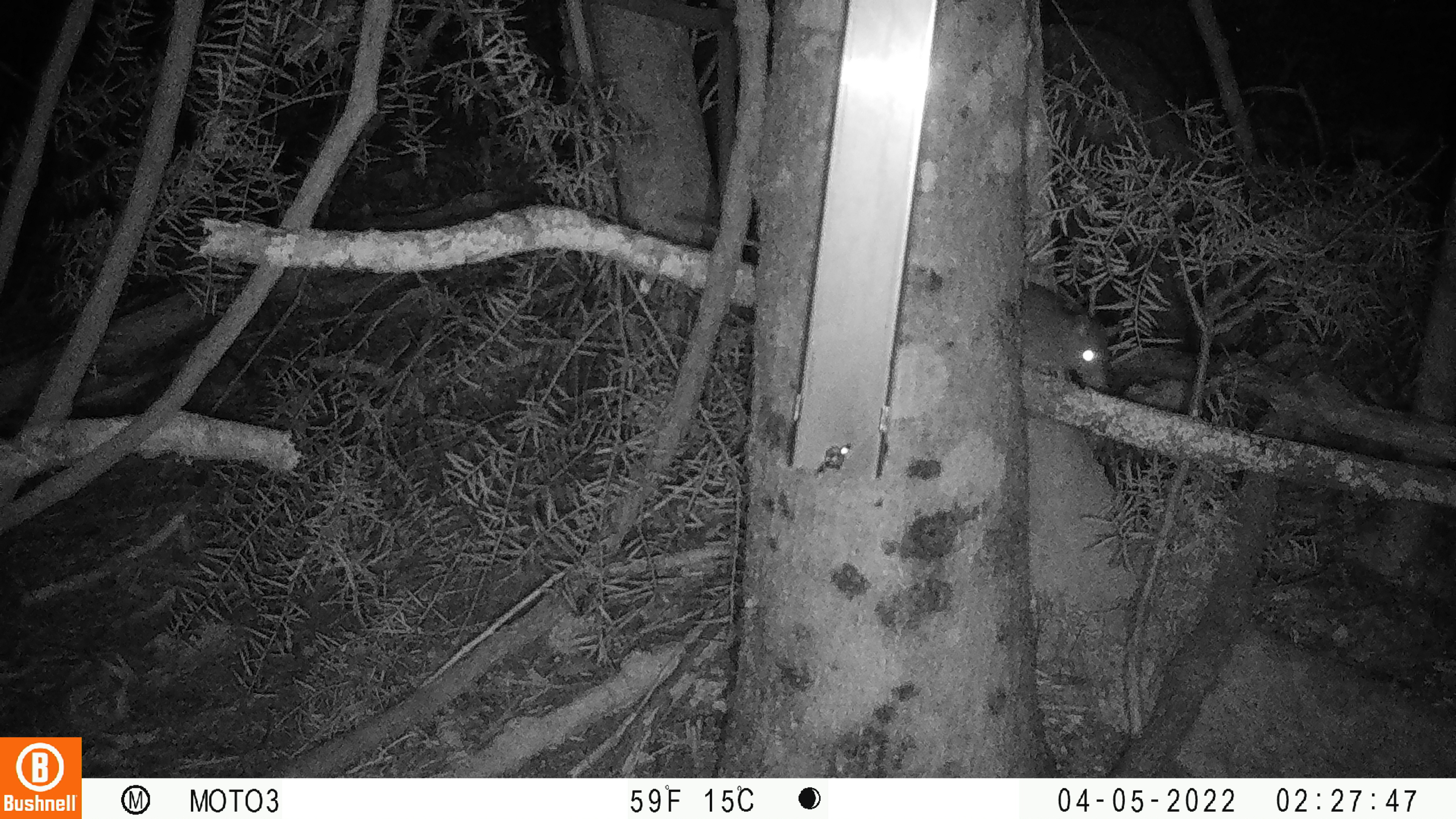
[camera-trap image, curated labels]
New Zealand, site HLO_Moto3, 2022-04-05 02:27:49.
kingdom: Animalia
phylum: Chordata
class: Mammalia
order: Rodentia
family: Muridae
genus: Rattus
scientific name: Rattus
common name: rat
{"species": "rat (Rattus)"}